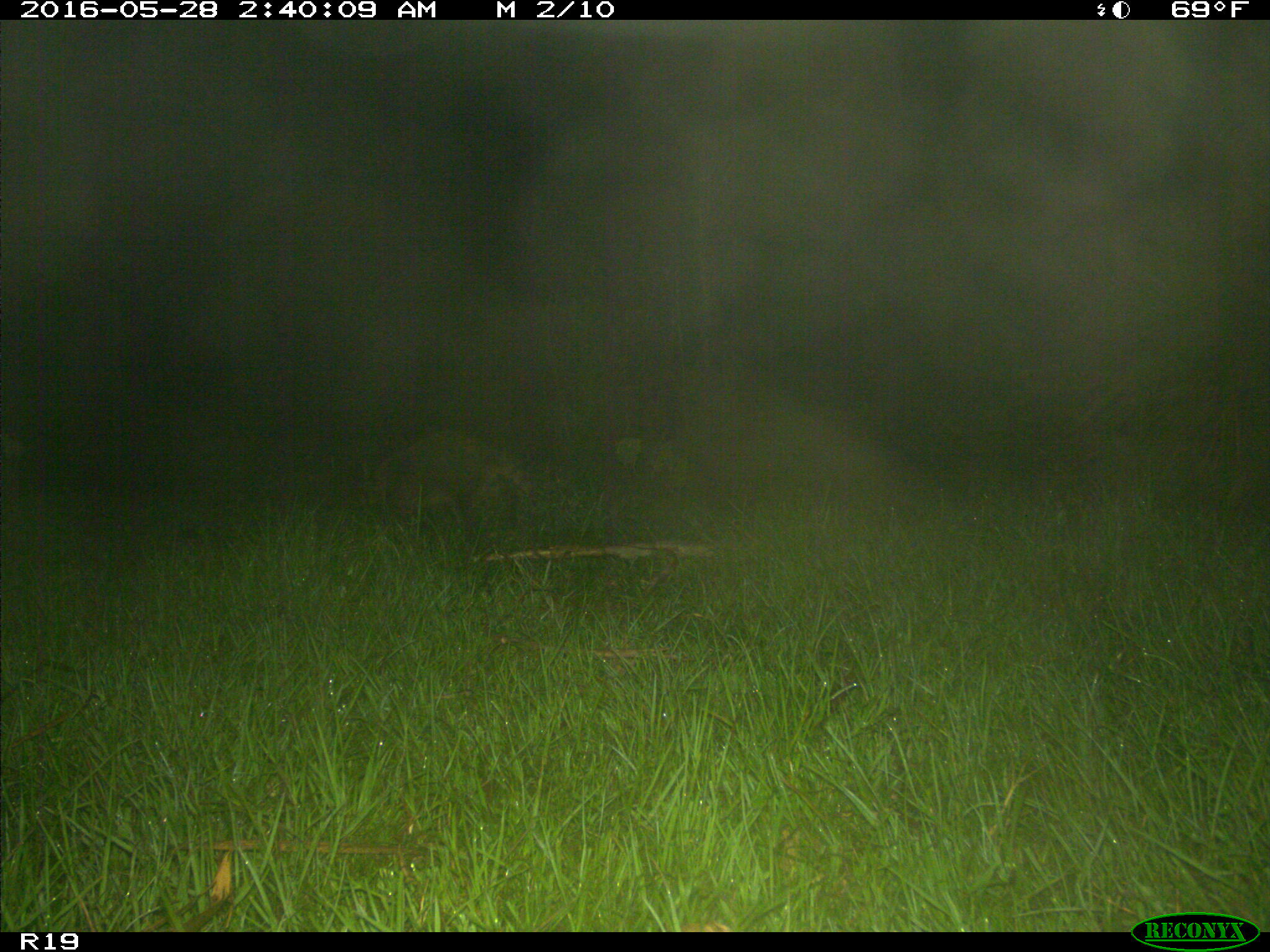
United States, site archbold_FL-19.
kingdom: Animalia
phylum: Chordata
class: Mammalia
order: Carnivora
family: Procyonidae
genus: Procyon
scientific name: Procyon lotor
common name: common raccoon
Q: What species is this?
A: Procyon lotor (common raccoon).